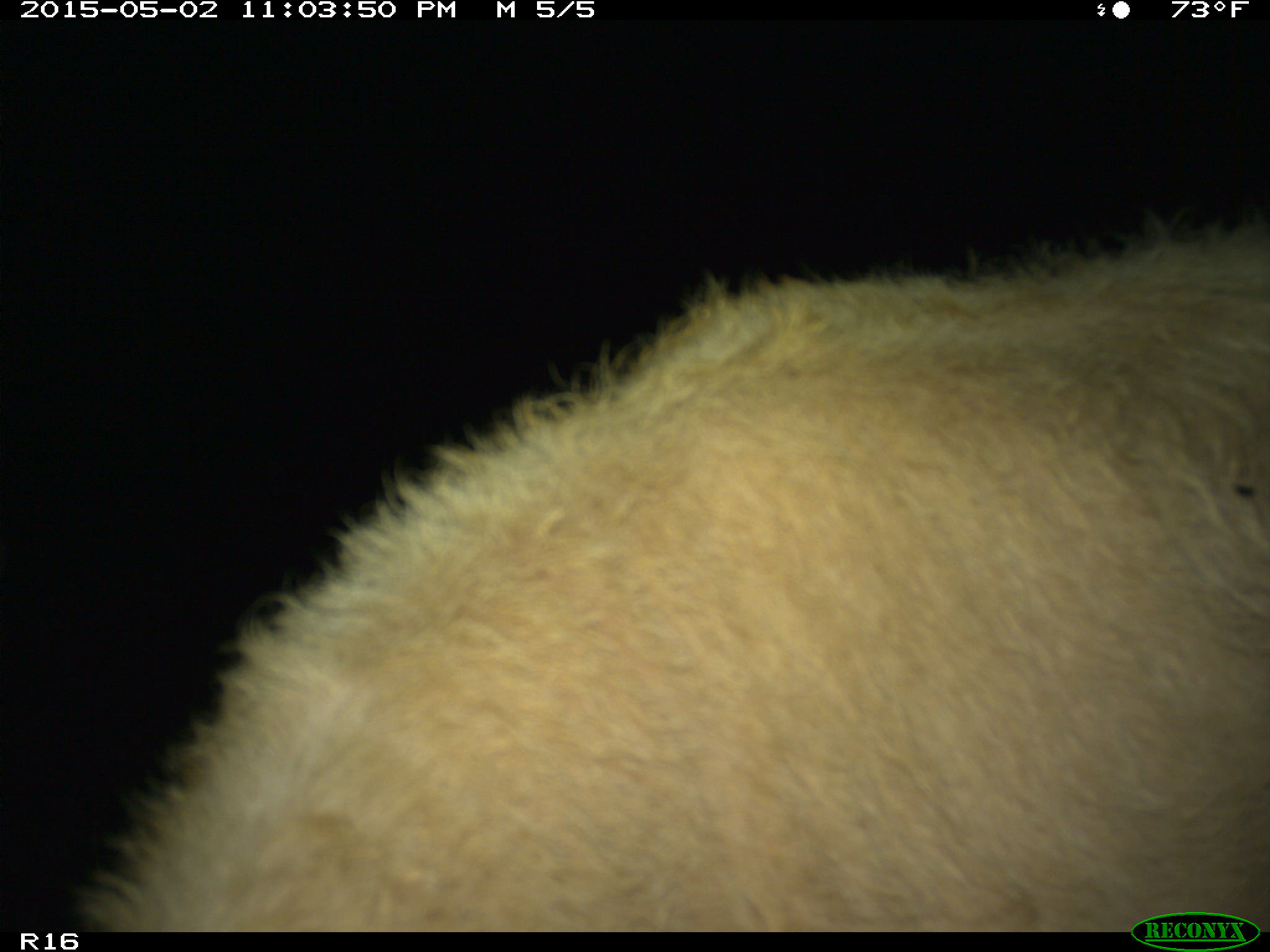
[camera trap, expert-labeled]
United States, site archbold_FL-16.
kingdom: Animalia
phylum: Chordata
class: Mammalia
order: Artiodactyla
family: Bovidae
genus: Bos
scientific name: Bos taurus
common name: domestic cow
Bos taurus (domestic cow).